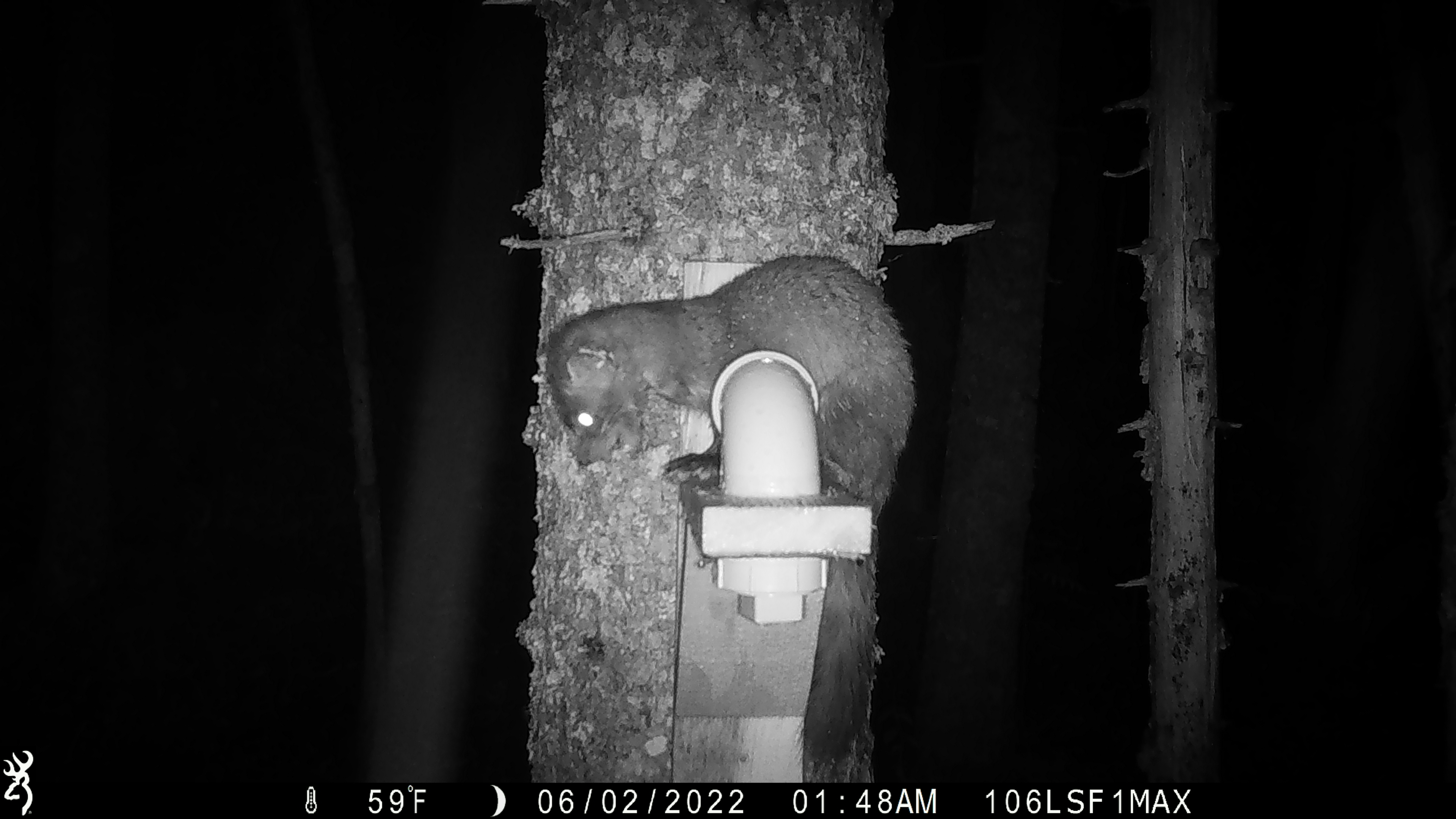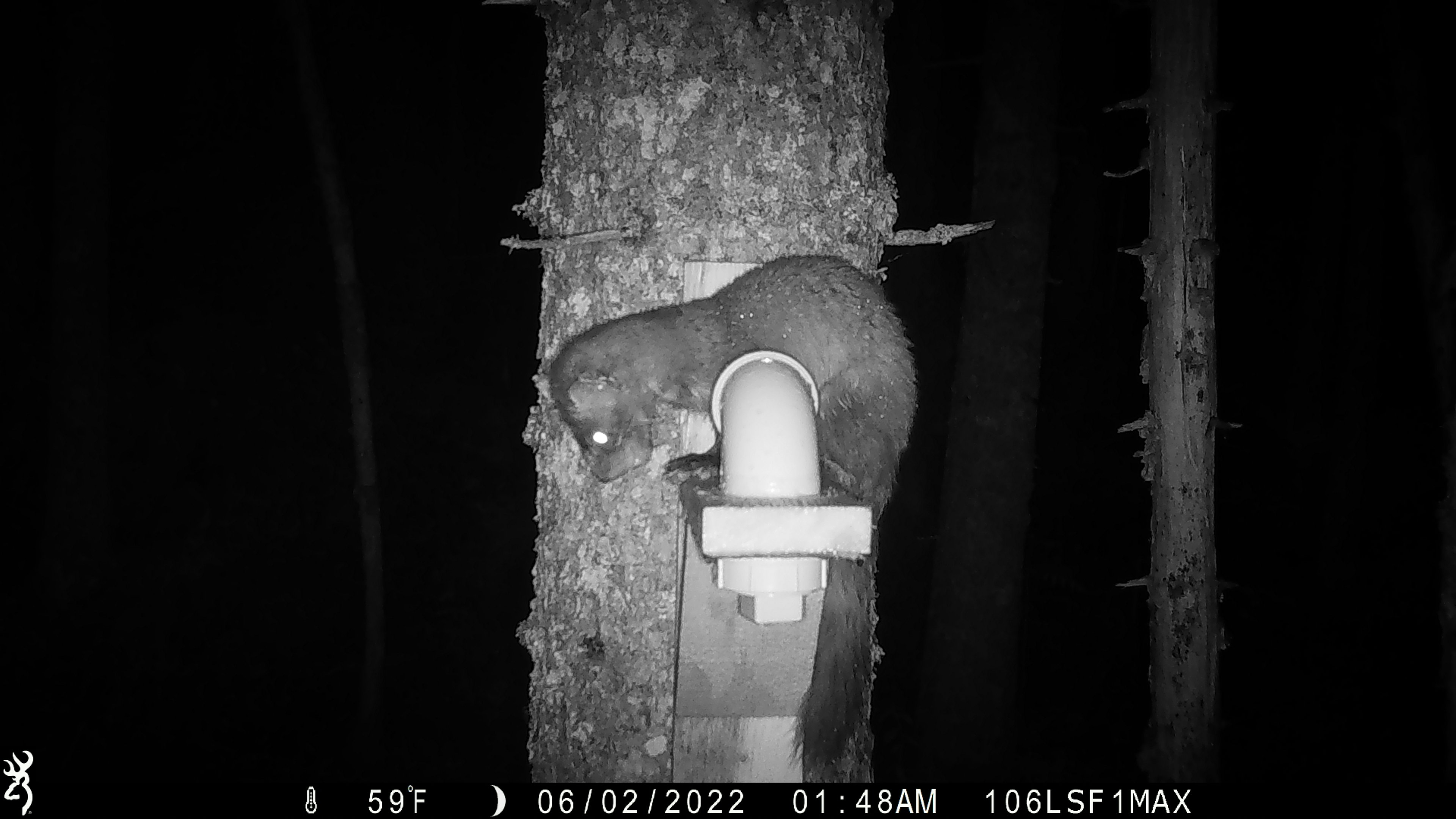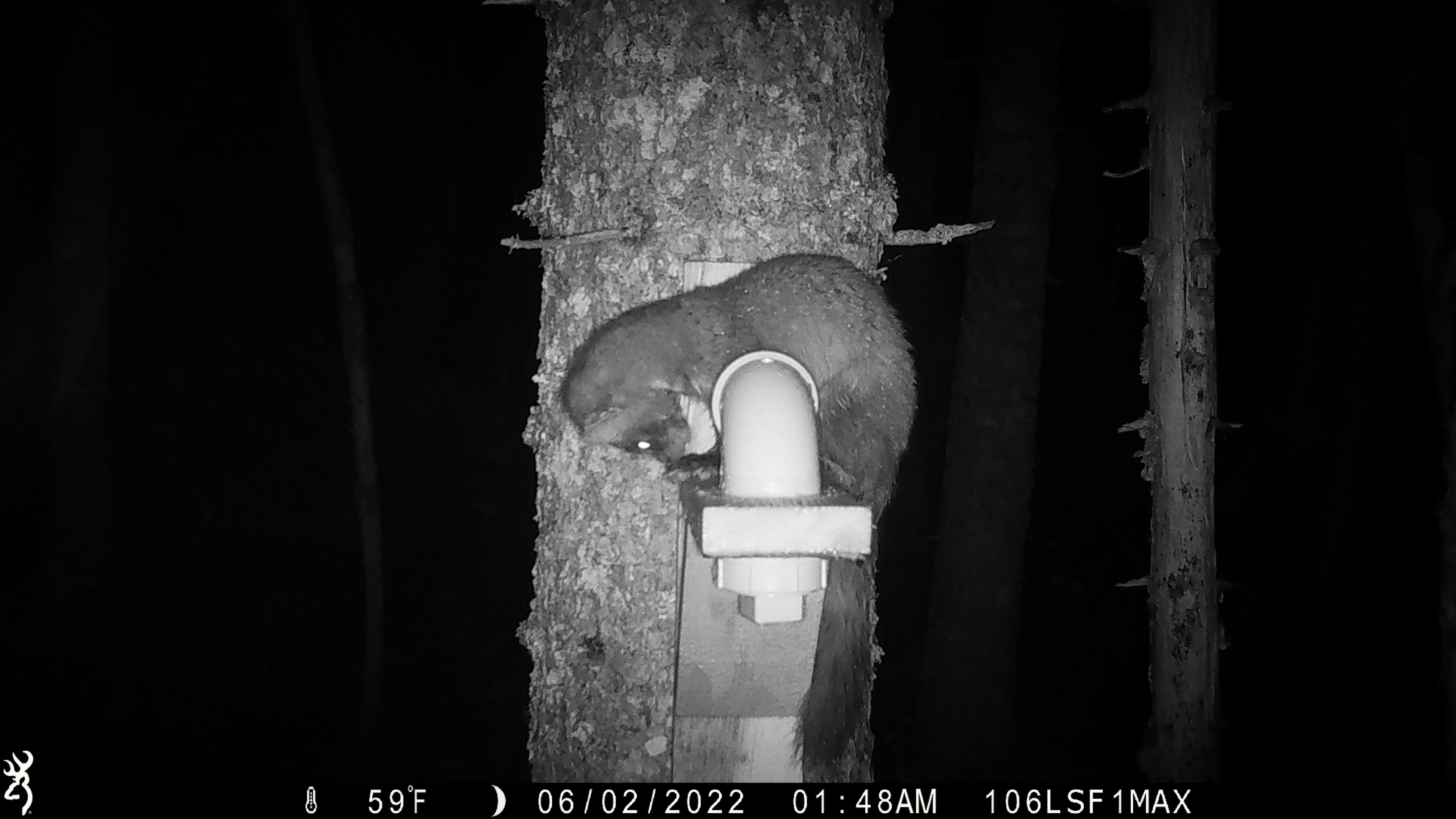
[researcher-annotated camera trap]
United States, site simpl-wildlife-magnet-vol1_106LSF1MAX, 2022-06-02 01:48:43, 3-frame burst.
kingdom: Animalia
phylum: Chordata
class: Mammalia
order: Carnivora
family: Mustelidae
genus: Martes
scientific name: Martes americana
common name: american marten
American marten (Martes americana).